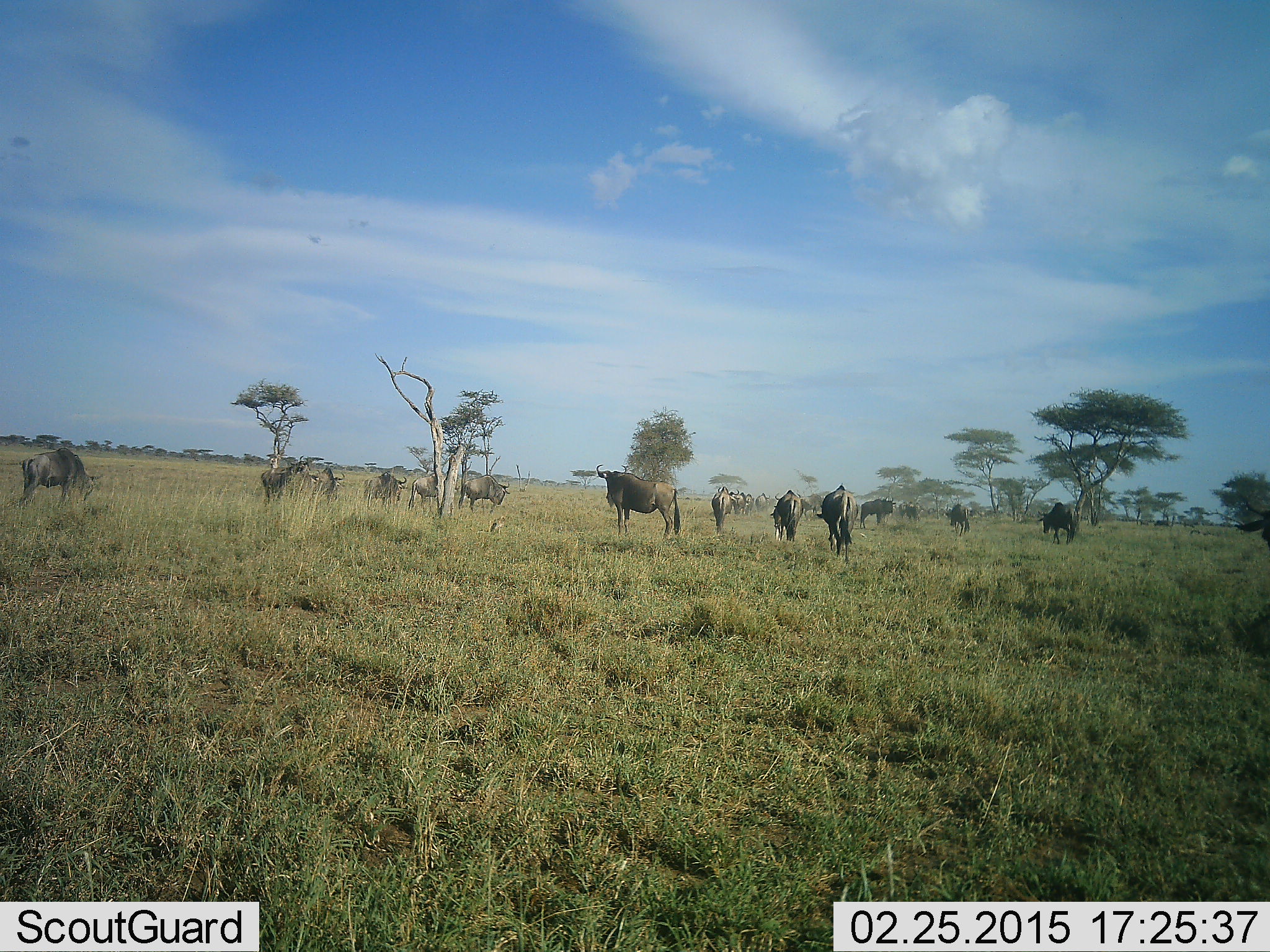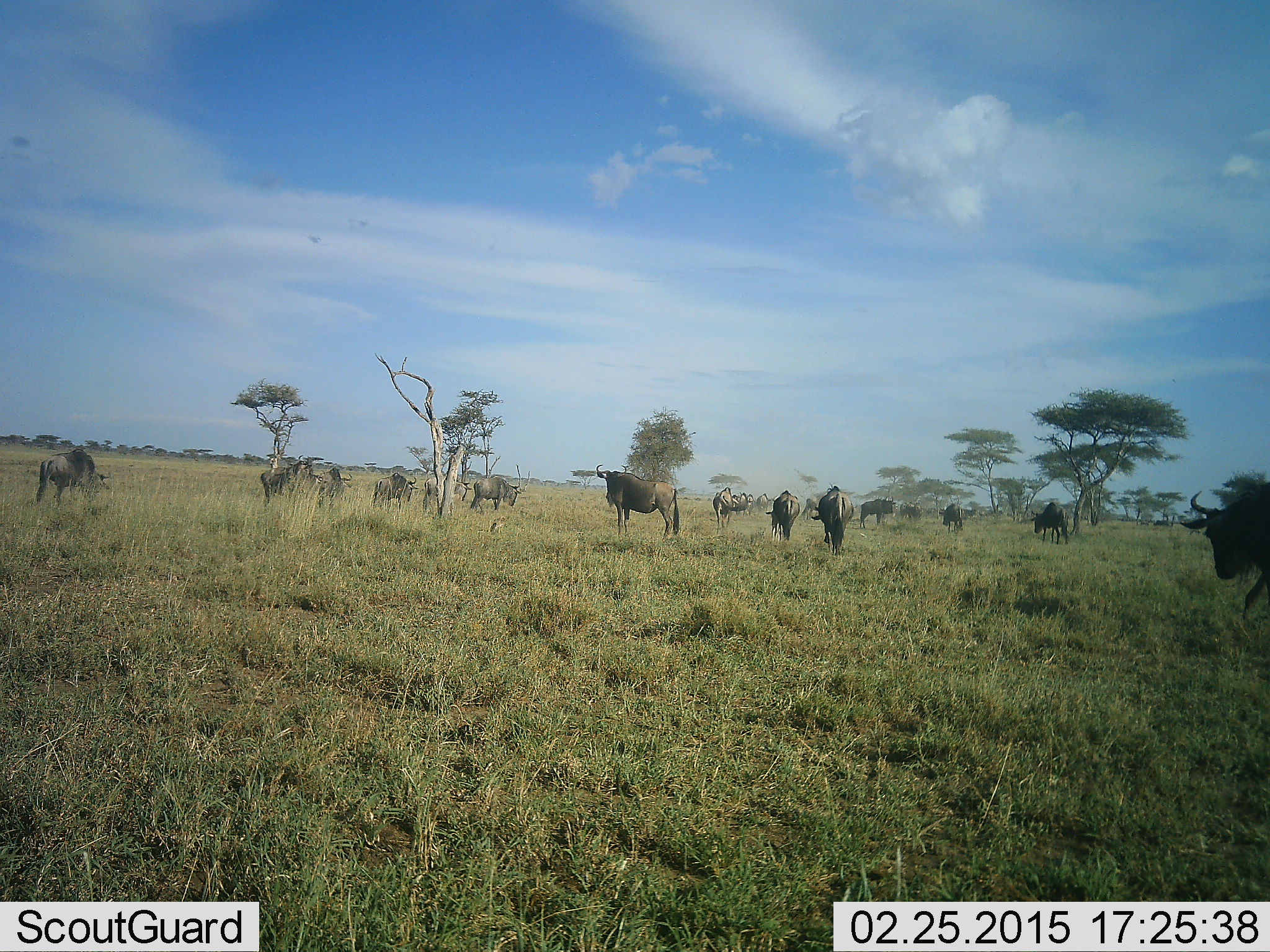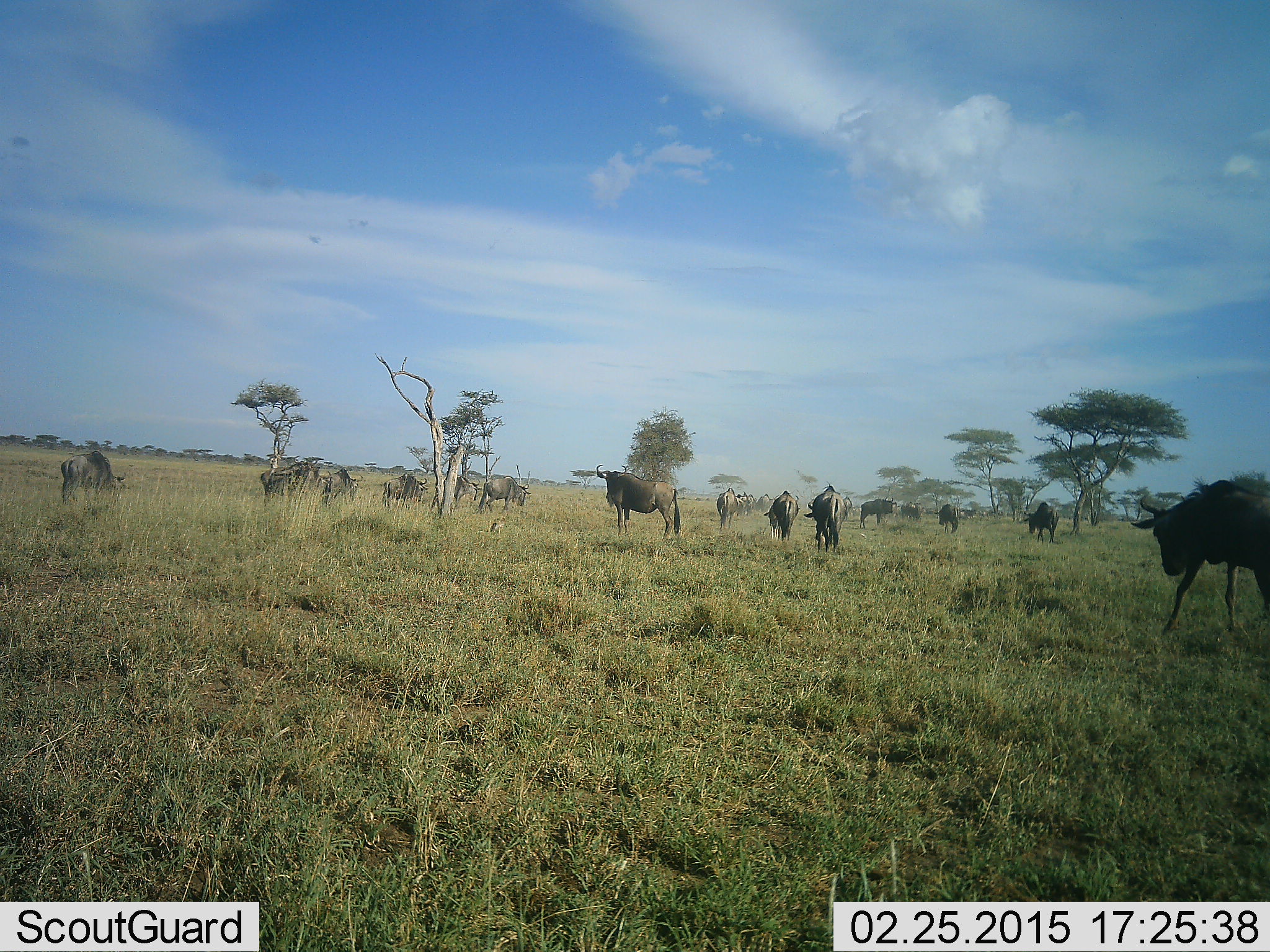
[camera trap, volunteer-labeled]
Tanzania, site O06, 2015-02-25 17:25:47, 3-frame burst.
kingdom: Animalia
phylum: Chordata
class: Mammalia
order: Artiodactyla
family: Bovidae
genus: Connochaetes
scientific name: Connochaetes taurinus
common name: blue wildebeest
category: wildebeest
Wildebeest (blue wildebeest) (Connochaetes taurinus), count 11-50. Behavior (volunteer vote fractions): standing 60%, resting 0%, moving 80%, interacting 0%. Young present (vote fraction): 0%. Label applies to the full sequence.